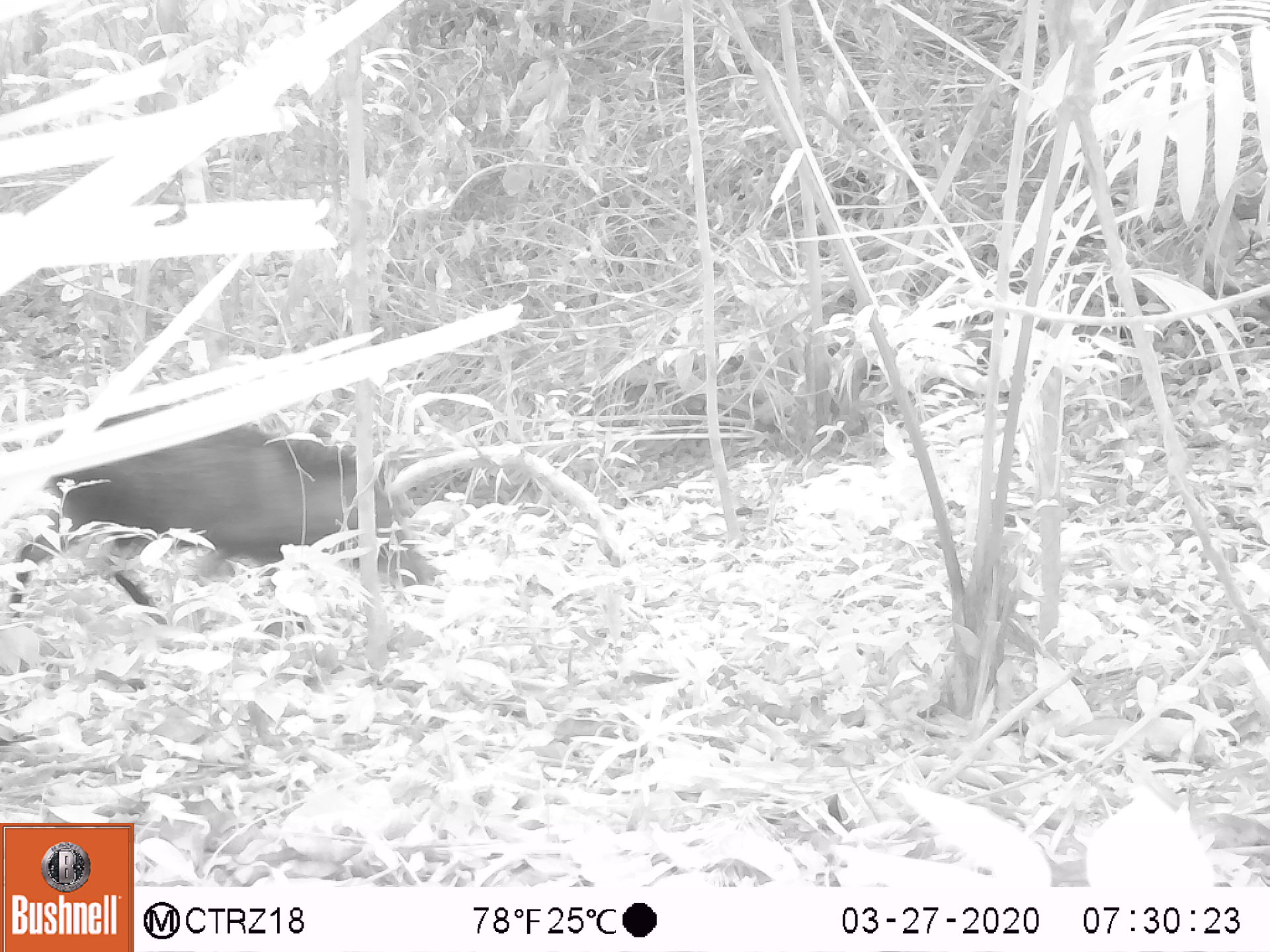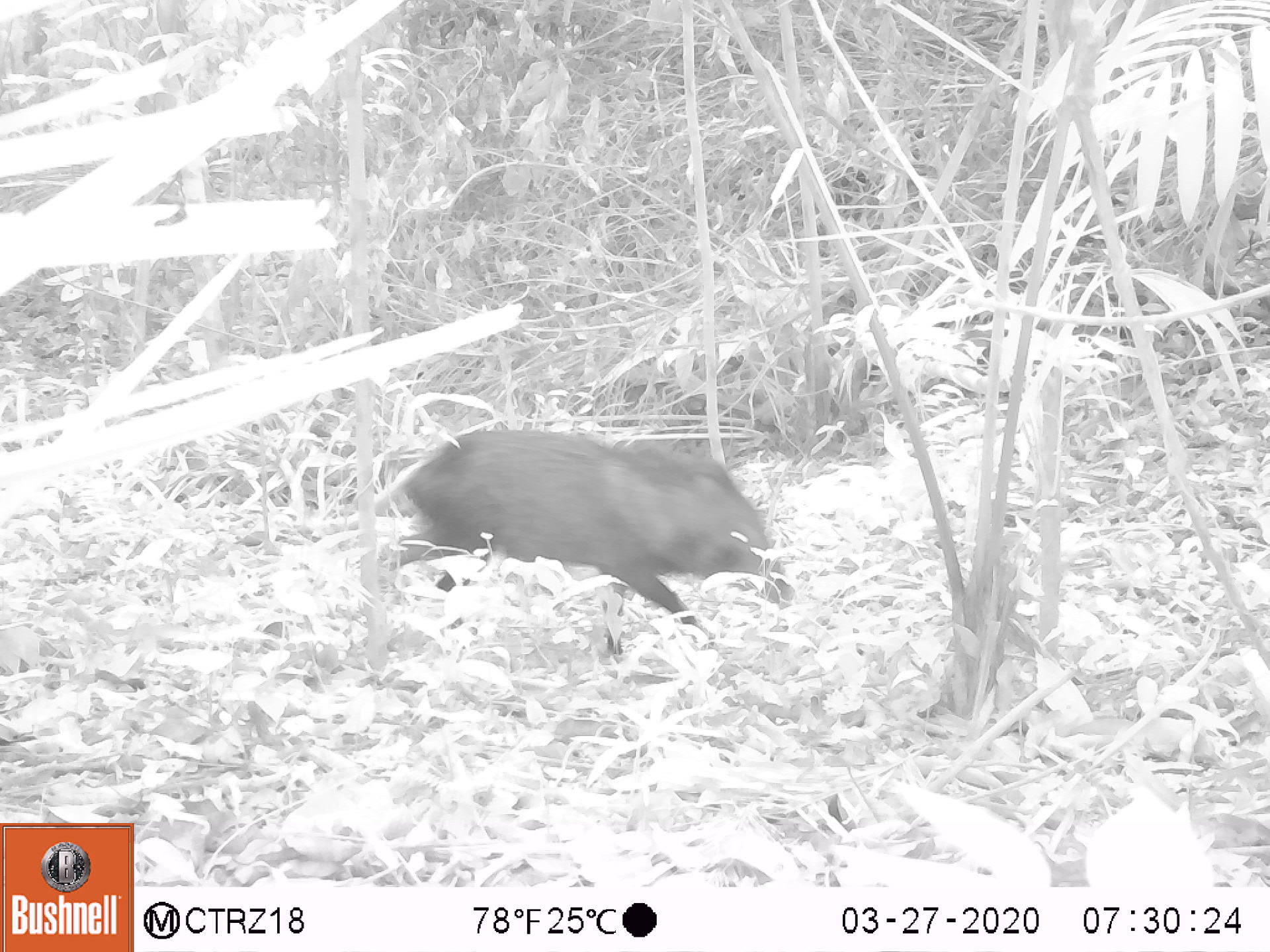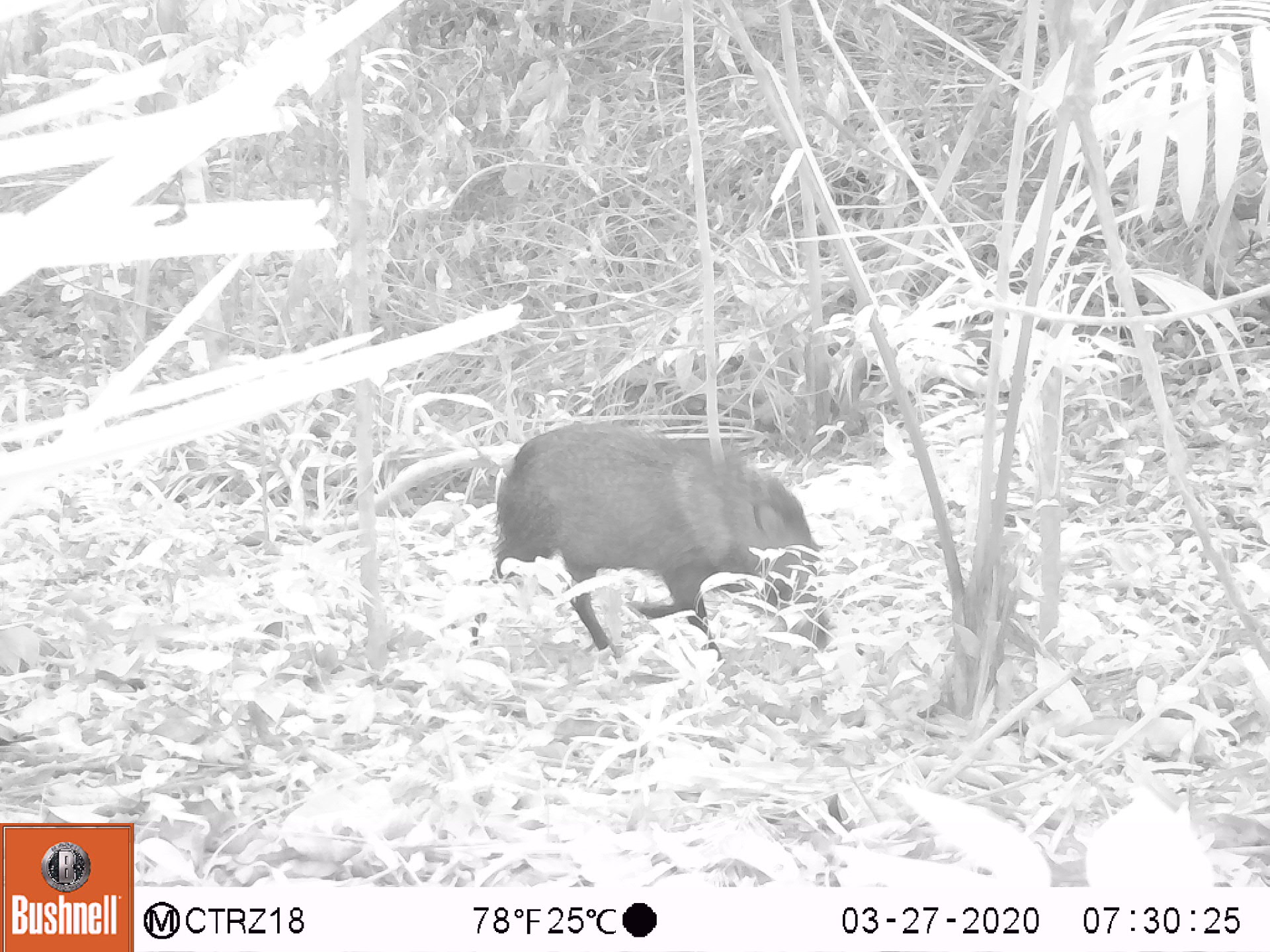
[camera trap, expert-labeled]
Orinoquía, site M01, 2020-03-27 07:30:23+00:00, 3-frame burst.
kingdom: Animalia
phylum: Chordata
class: Mammalia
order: Artiodactyla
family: Tayassuidae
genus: Pecari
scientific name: Pecari tajacu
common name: collared peccary